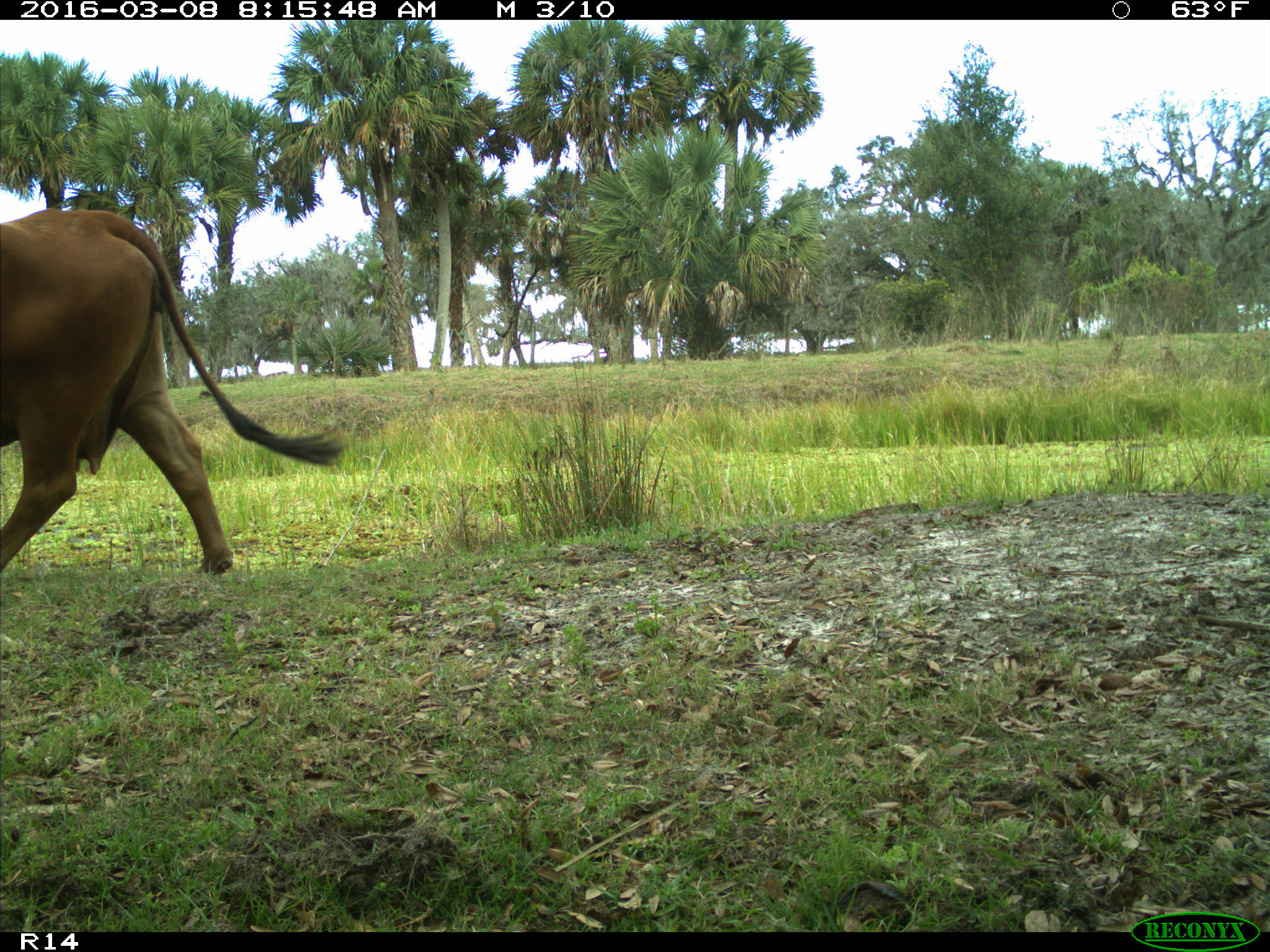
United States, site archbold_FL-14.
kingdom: Animalia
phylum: Chordata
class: Mammalia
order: Artiodactyla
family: Bovidae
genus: Bos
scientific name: Bos taurus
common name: domestic cow